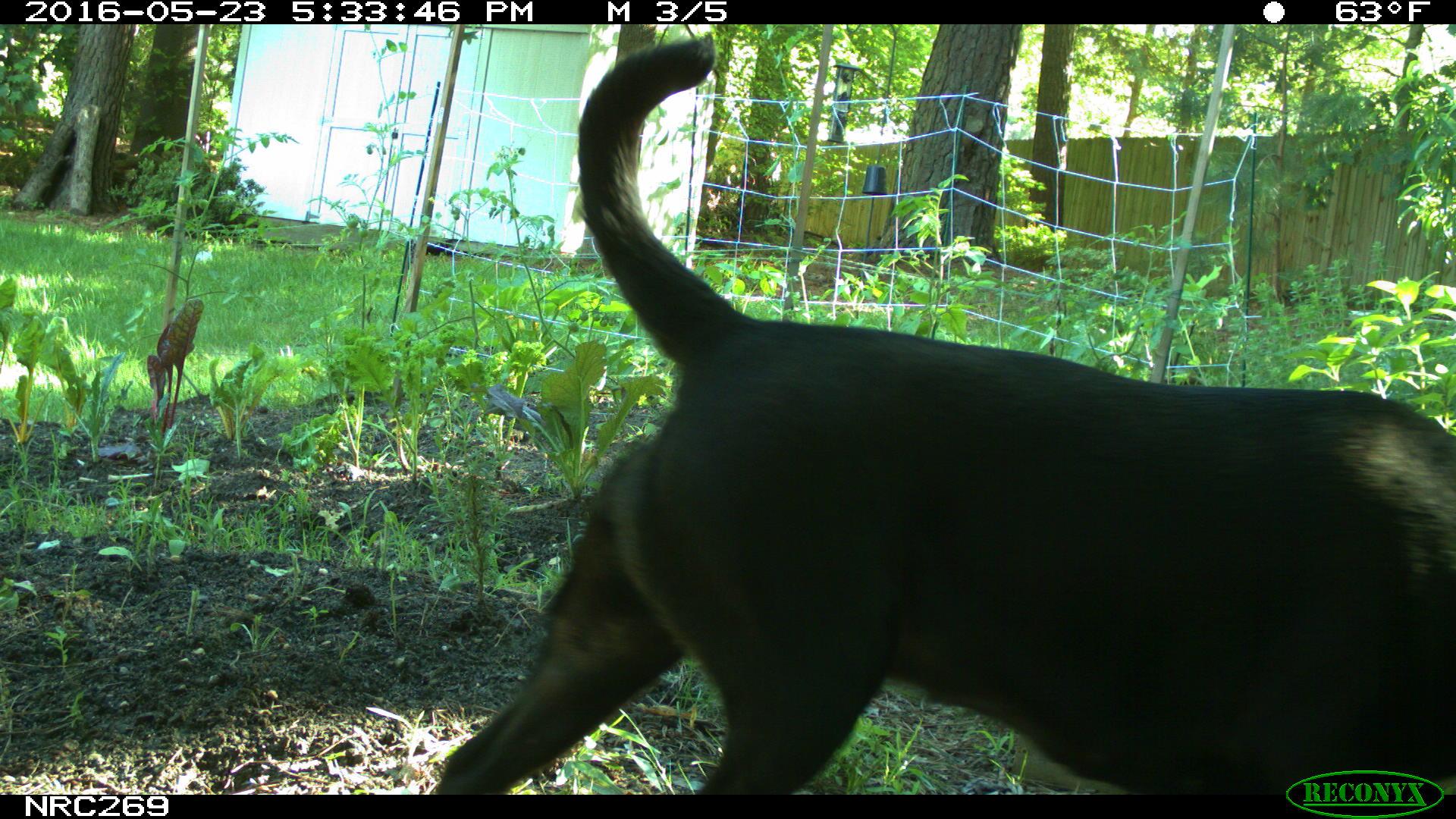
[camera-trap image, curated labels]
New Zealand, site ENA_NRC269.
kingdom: Animalia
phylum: Chordata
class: Mammalia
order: Carnivora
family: Canidae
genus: Canis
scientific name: Canis familiaris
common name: domestic dog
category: dog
Dog (domestic dog) (Canis familiaris).